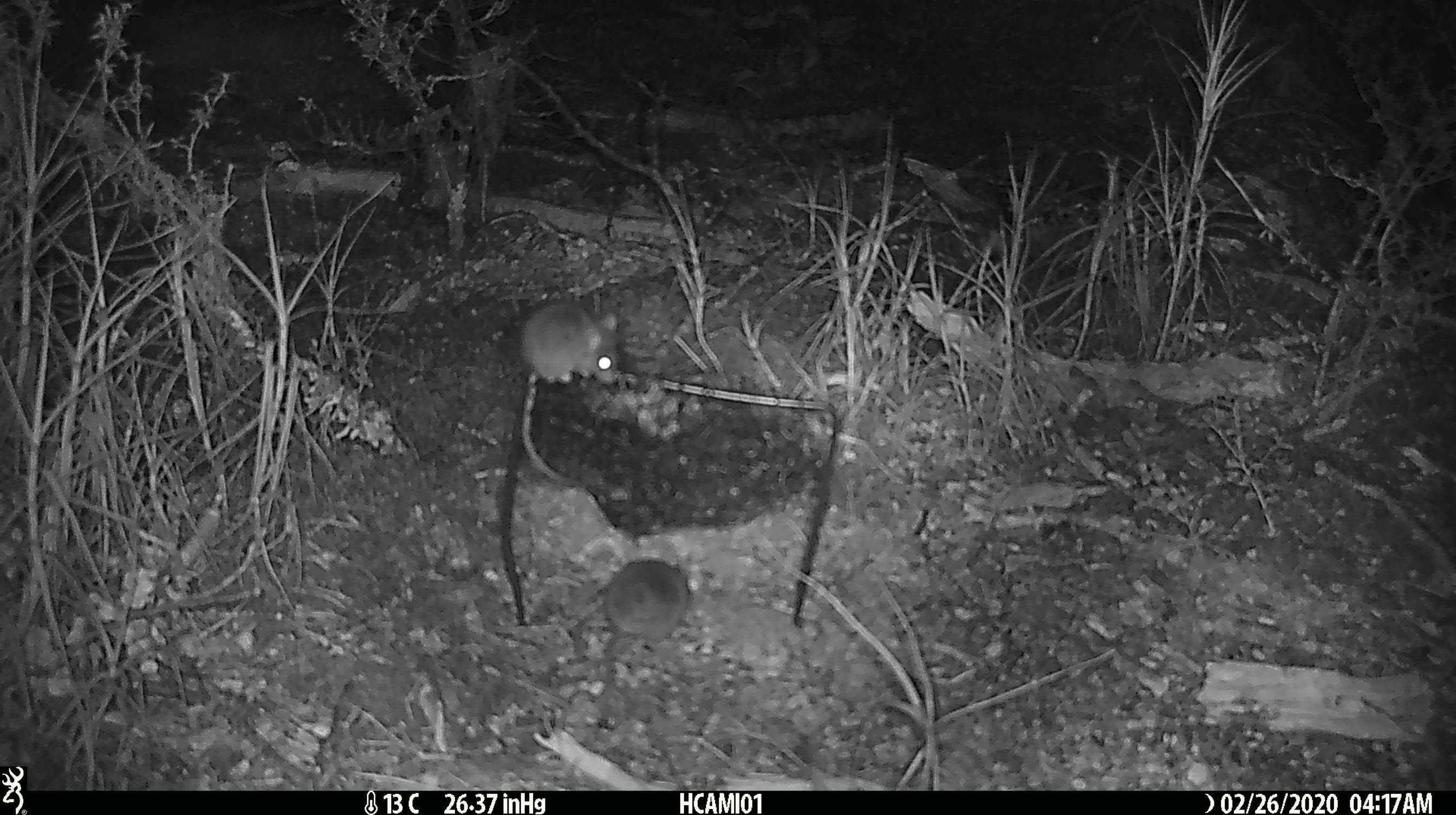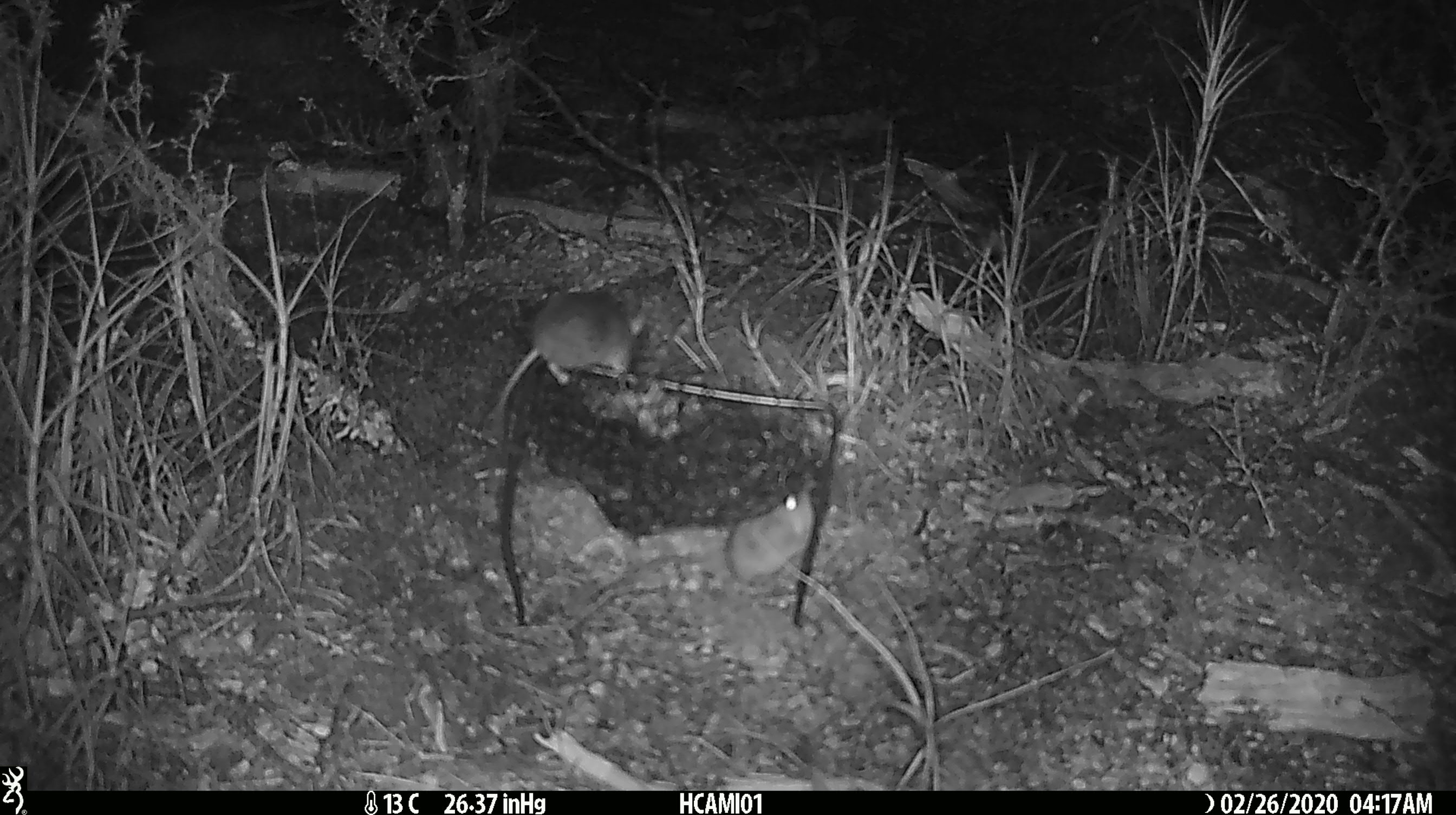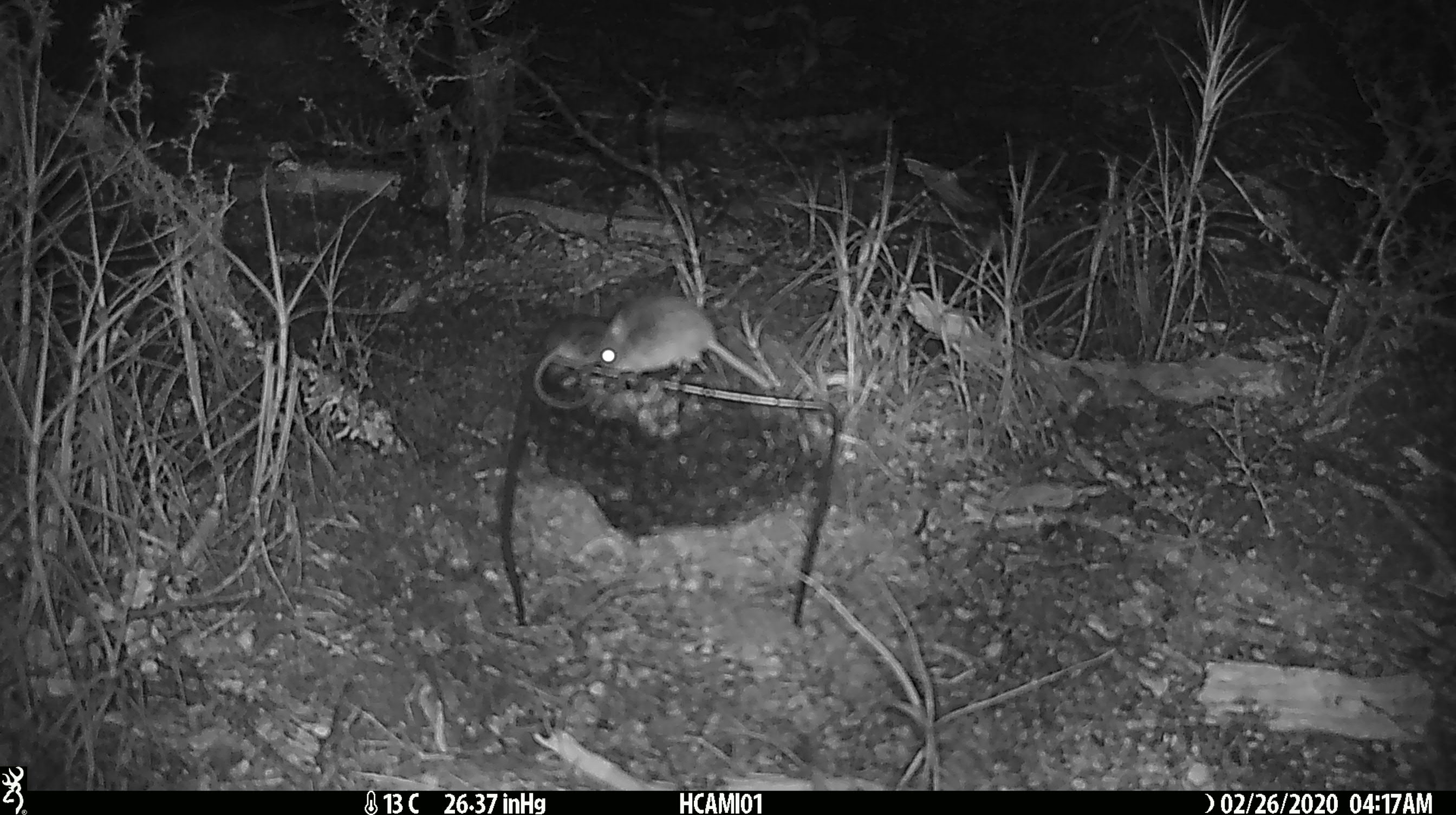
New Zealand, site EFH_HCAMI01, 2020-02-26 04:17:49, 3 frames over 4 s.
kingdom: Animalia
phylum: Chordata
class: Mammalia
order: Rodentia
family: Muridae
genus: Mus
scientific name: Mus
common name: mouse